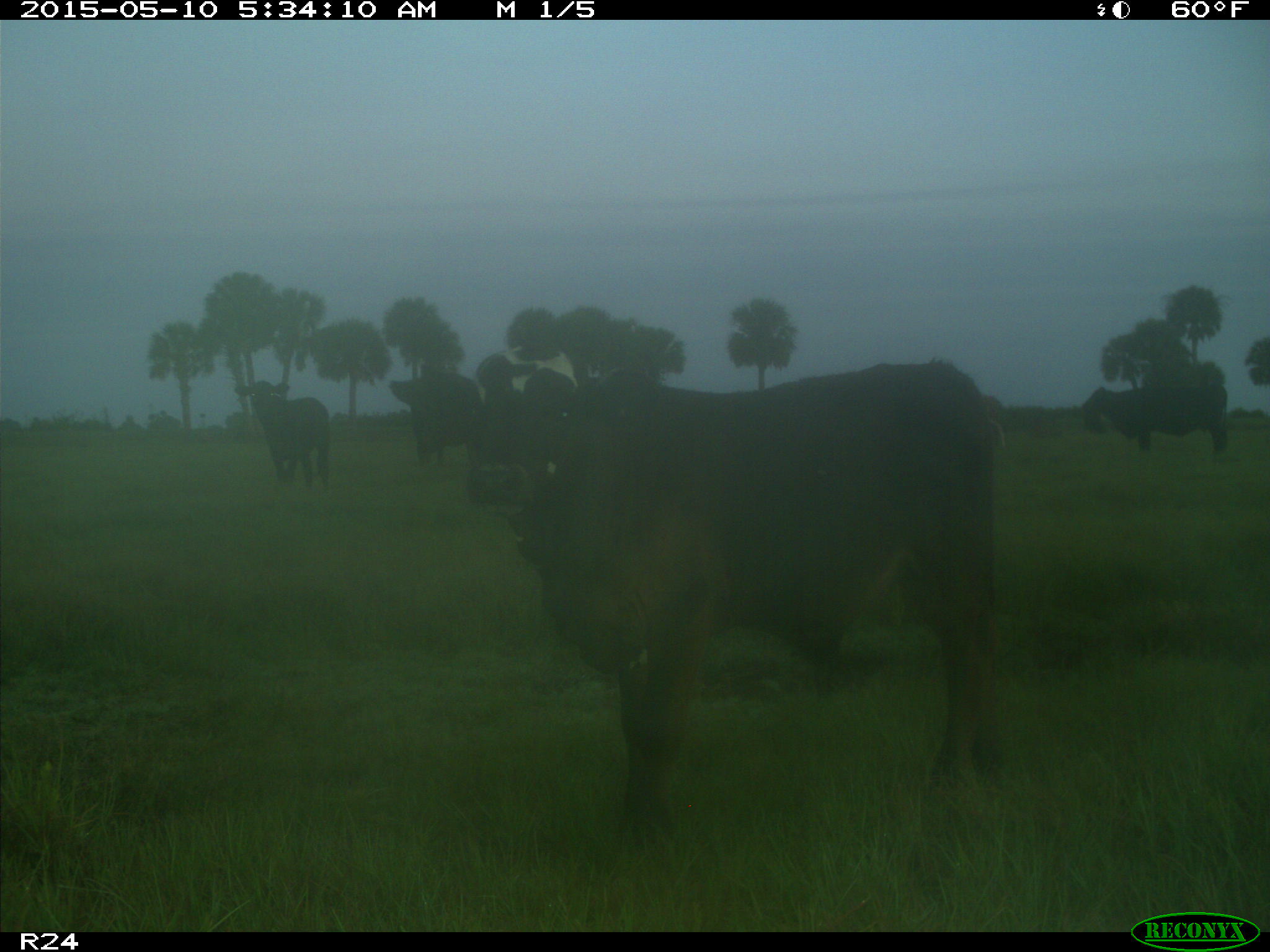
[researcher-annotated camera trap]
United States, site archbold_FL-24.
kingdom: Animalia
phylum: Chordata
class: Mammalia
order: Artiodactyla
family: Bovidae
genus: Bos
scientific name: Bos taurus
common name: domestic cow